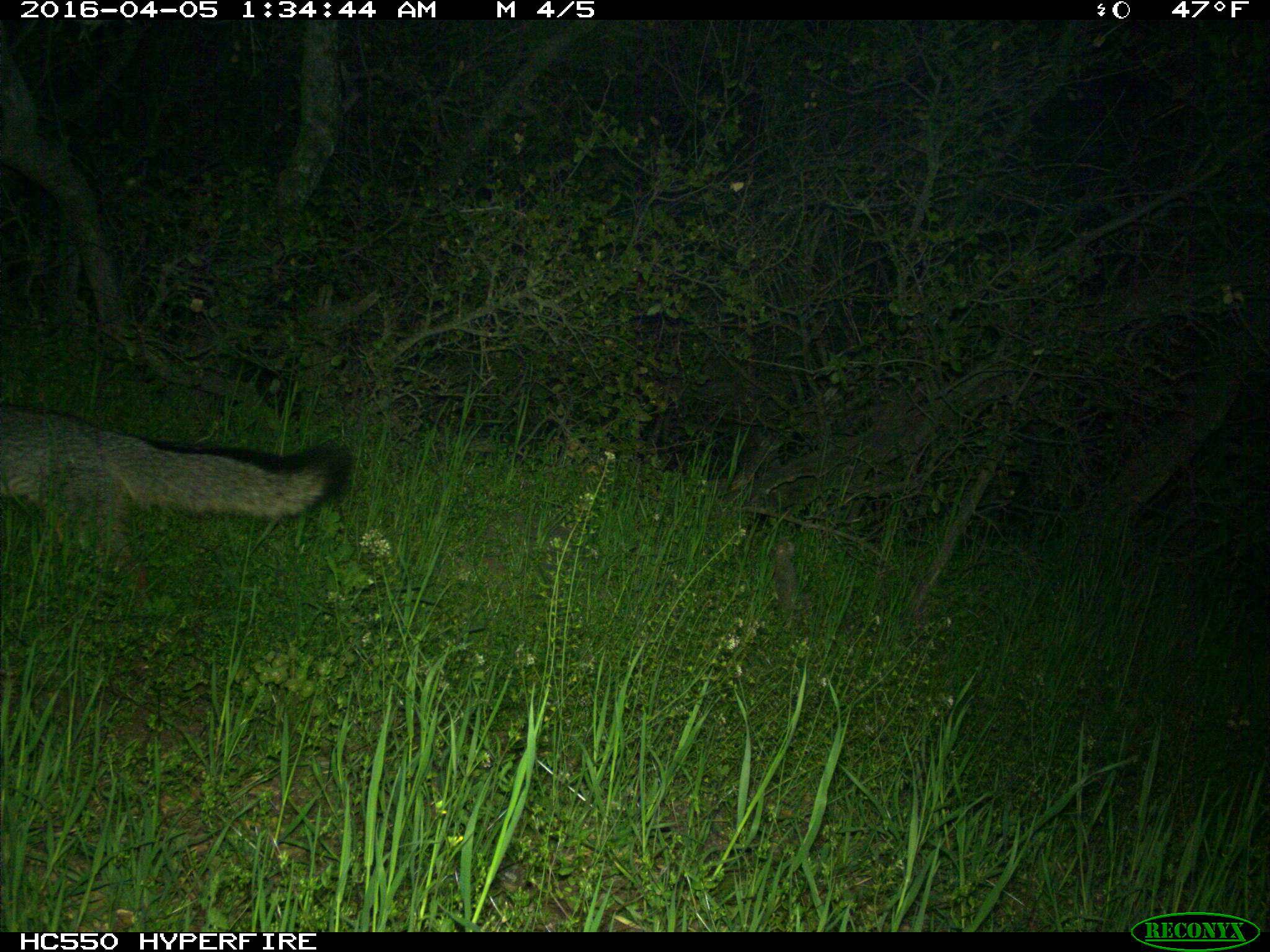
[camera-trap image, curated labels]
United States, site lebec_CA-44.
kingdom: Animalia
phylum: Chordata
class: Mammalia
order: Carnivora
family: Canidae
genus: Urocyon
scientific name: Urocyon cinereoargenteus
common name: gray fox